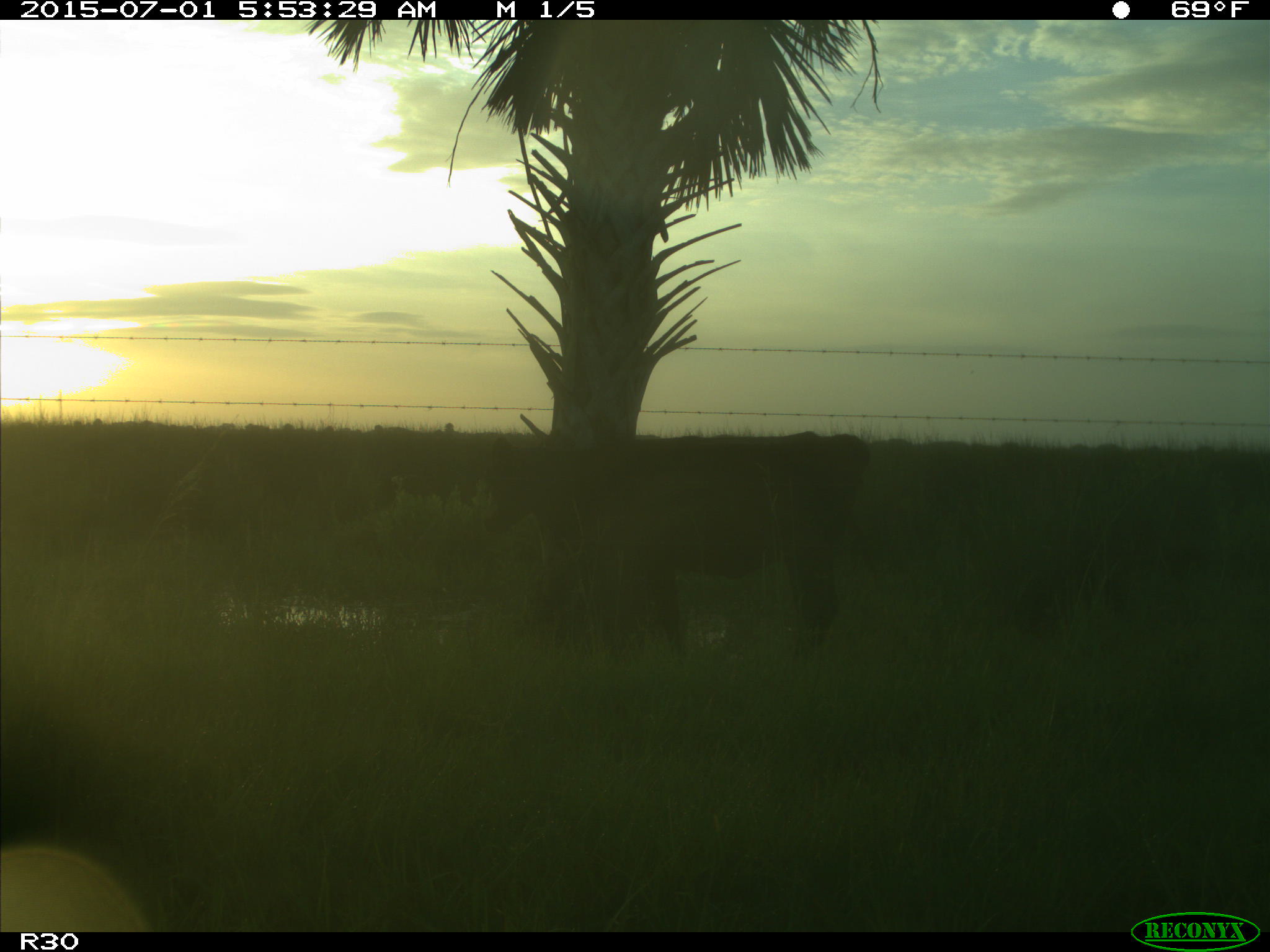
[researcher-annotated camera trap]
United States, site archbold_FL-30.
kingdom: Animalia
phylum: Chordata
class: Mammalia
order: Artiodactyla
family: Bovidae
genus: Bos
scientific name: Bos taurus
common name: domestic cow